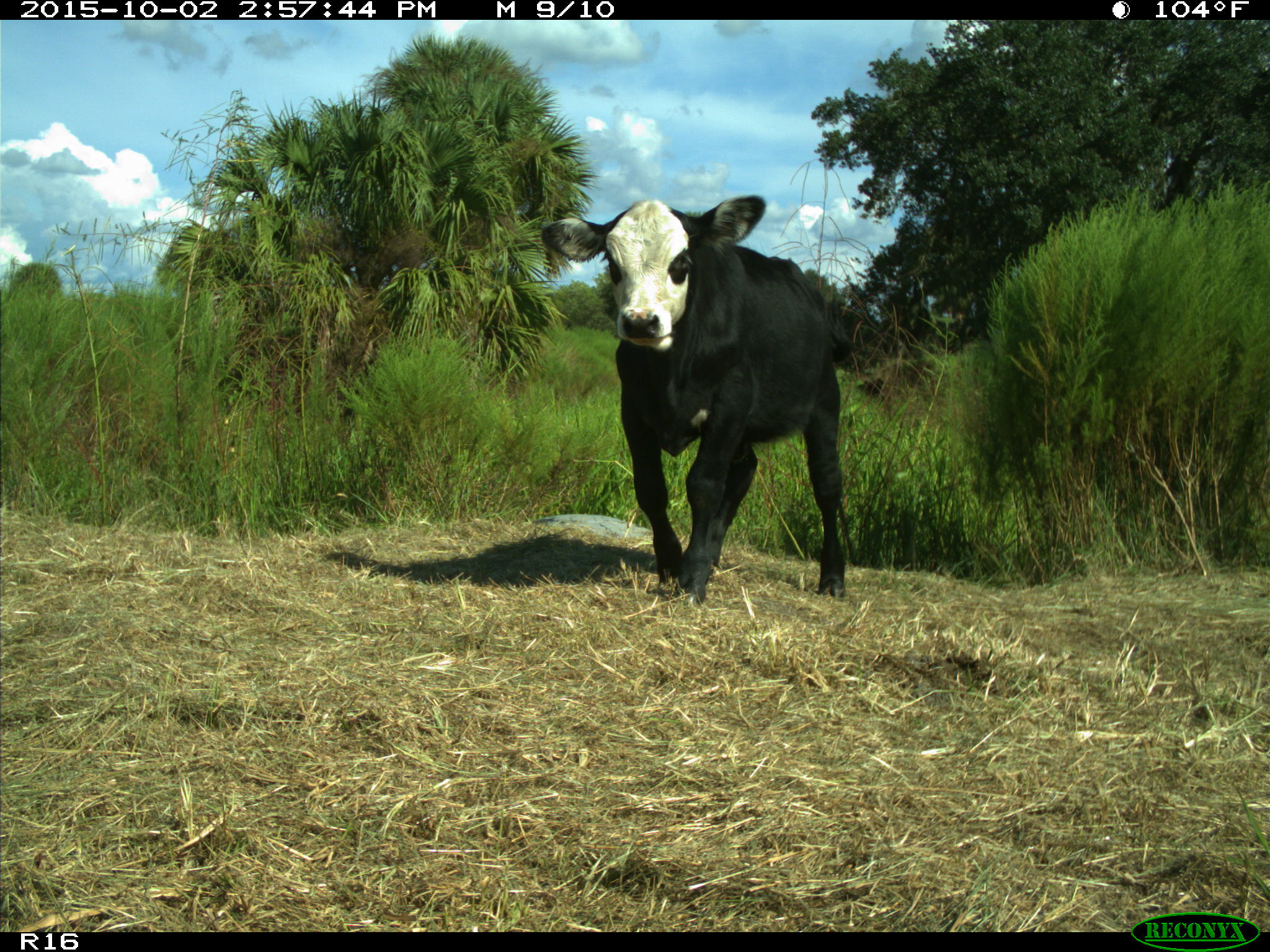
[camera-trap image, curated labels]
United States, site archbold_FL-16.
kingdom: Animalia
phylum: Chordata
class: Mammalia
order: Artiodactyla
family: Bovidae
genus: Bos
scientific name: Bos taurus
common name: domestic cow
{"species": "Bos taurus (domestic cow)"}